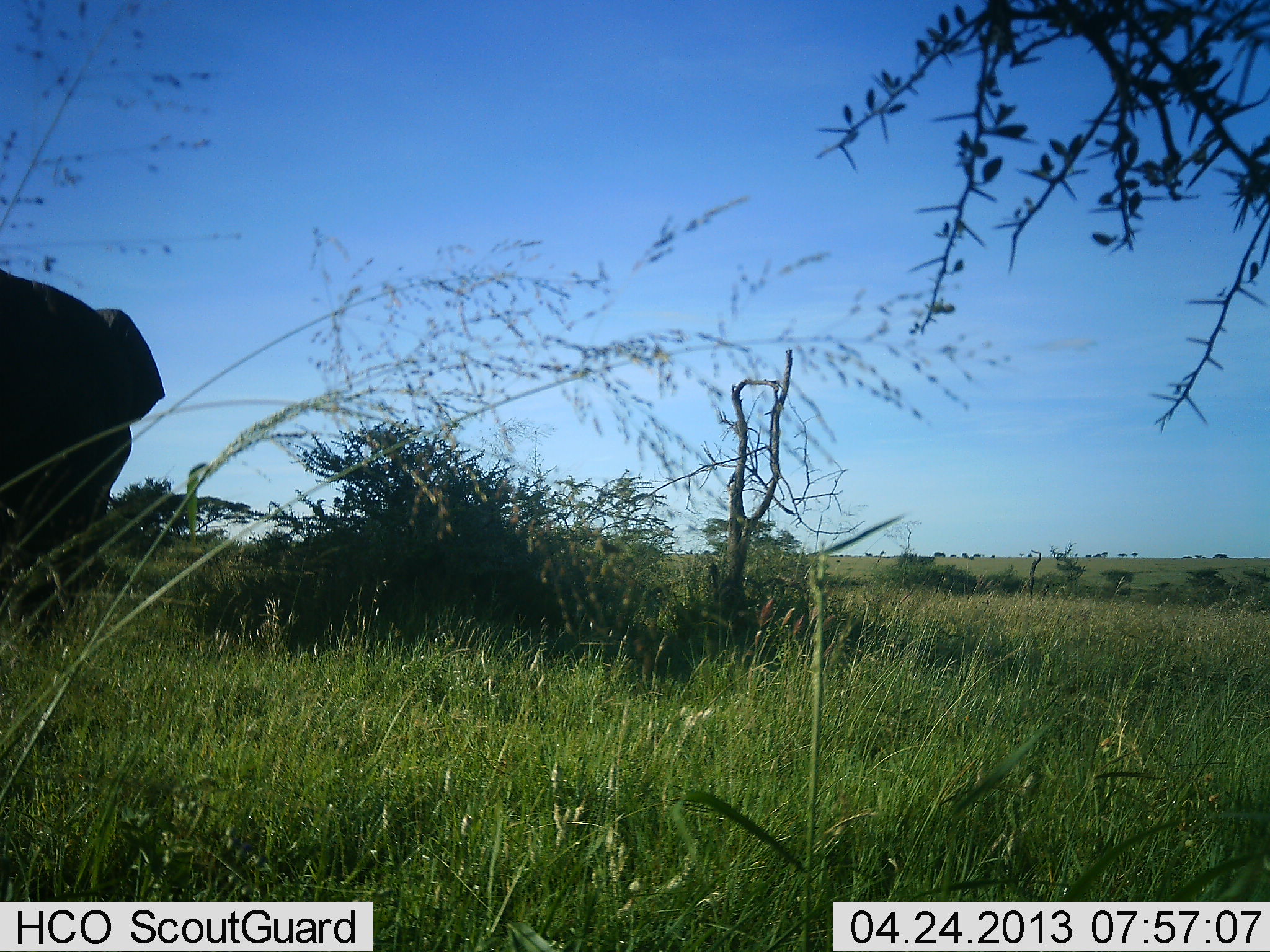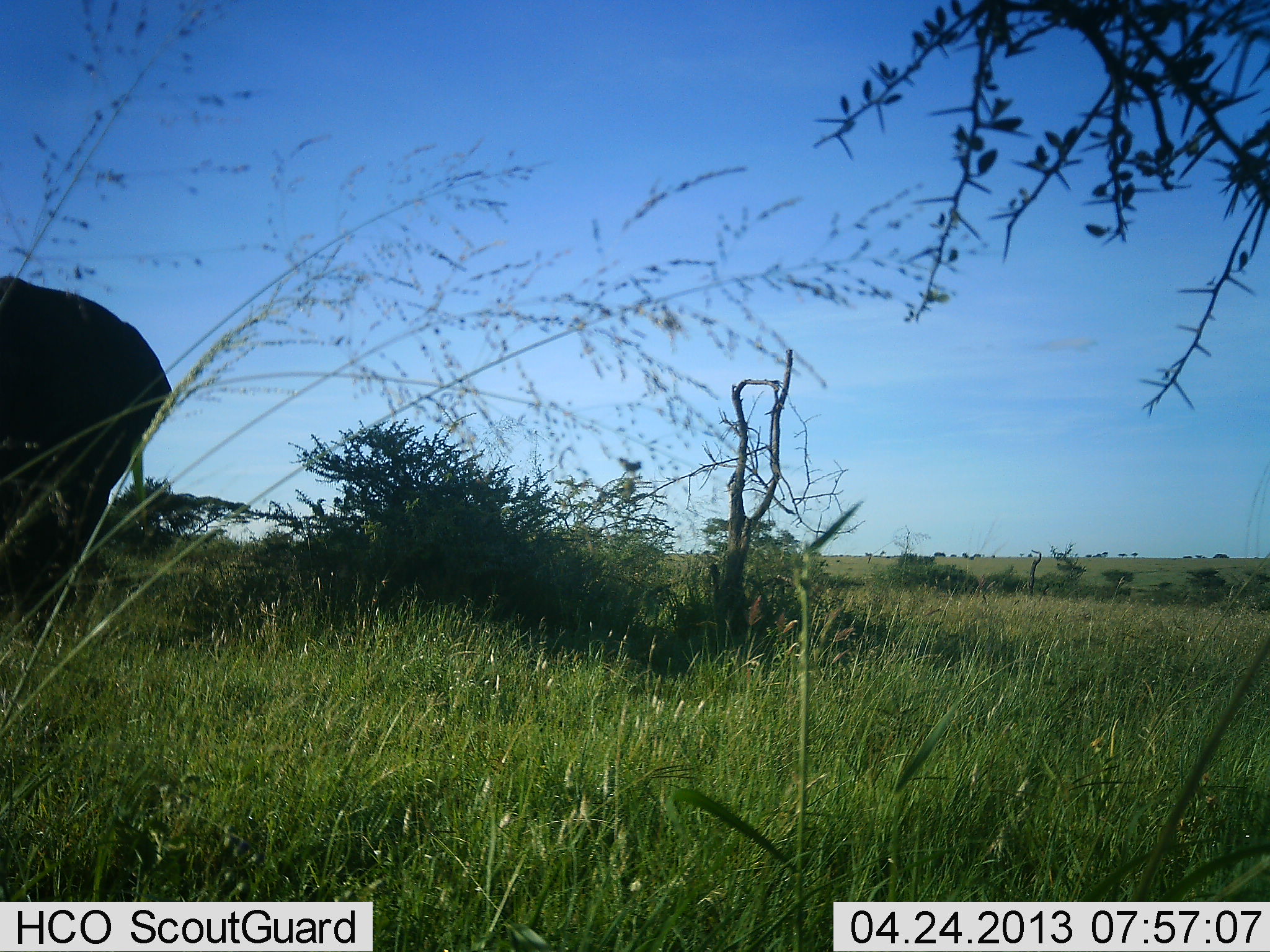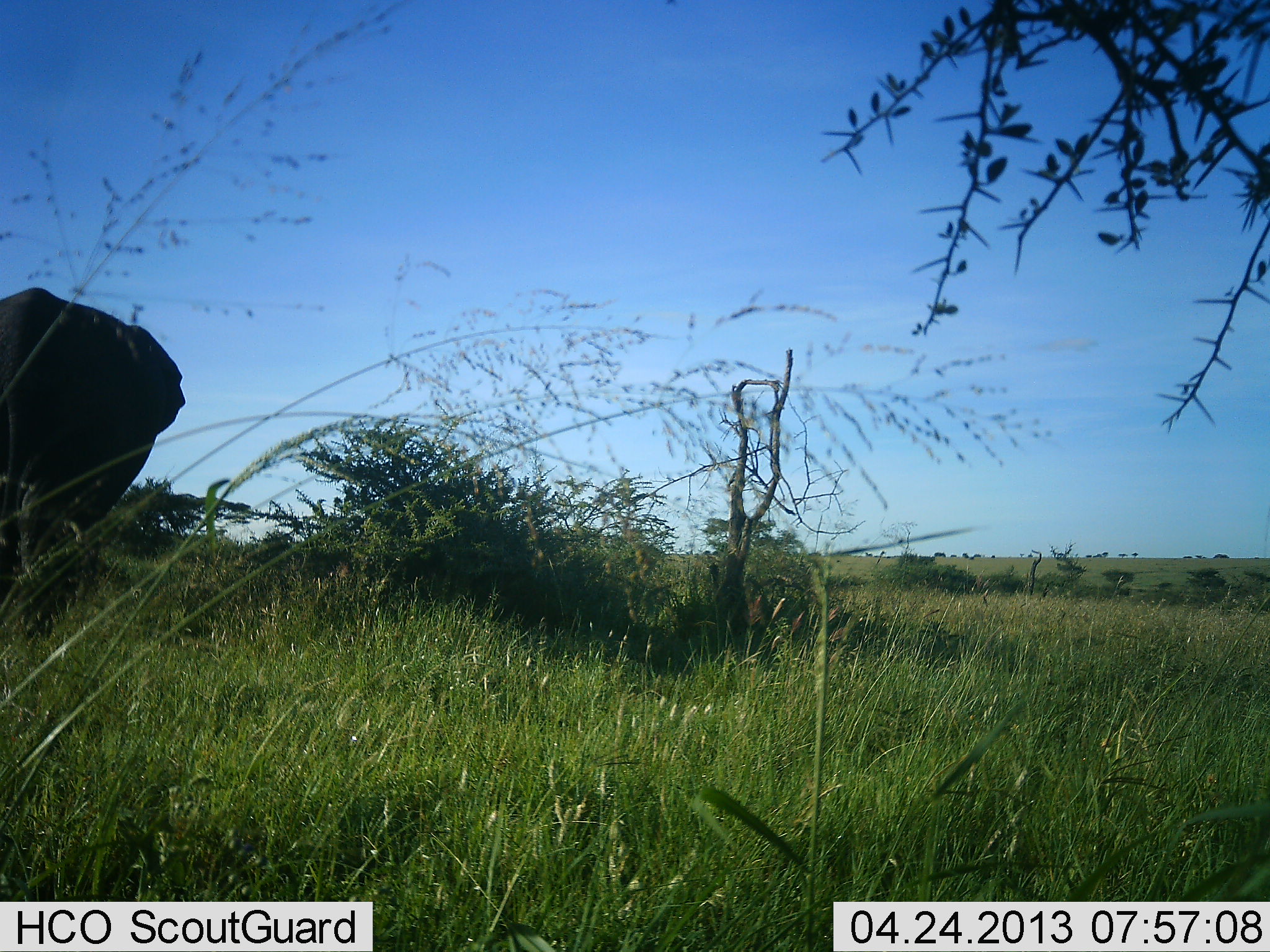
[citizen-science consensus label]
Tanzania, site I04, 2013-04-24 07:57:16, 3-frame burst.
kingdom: Animalia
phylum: Chordata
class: Mammalia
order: Proboscidea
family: Elephantidae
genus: Loxodonta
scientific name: Loxodonta africana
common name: african bush elephant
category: elephant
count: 1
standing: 31%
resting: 0%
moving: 62%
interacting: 0%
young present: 0%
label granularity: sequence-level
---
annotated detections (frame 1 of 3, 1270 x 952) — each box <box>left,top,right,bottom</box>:
animal: <box>0,270,167,640</box>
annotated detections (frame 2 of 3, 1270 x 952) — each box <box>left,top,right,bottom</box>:
animal: <box>0,273,170,640</box>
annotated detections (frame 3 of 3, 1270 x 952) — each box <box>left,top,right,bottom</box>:
animal: <box>0,288,188,635</box>